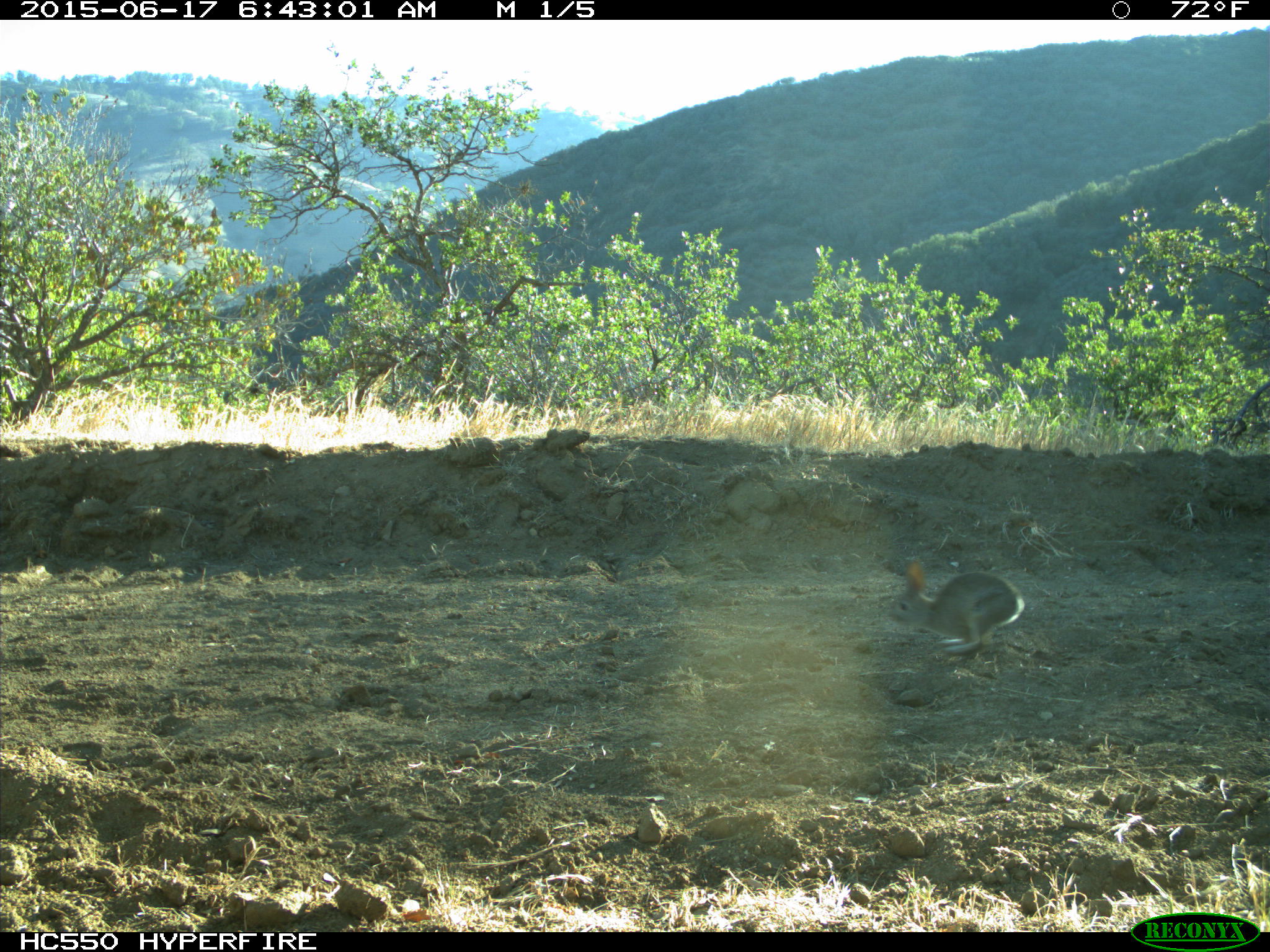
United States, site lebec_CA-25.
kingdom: Animalia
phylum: Chordata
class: Mammalia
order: Lagomorpha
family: Leporidae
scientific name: Leporidae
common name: rabbits and hares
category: unidentified rabbit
Unidentified rabbit (rabbits and hares) (Leporidae).